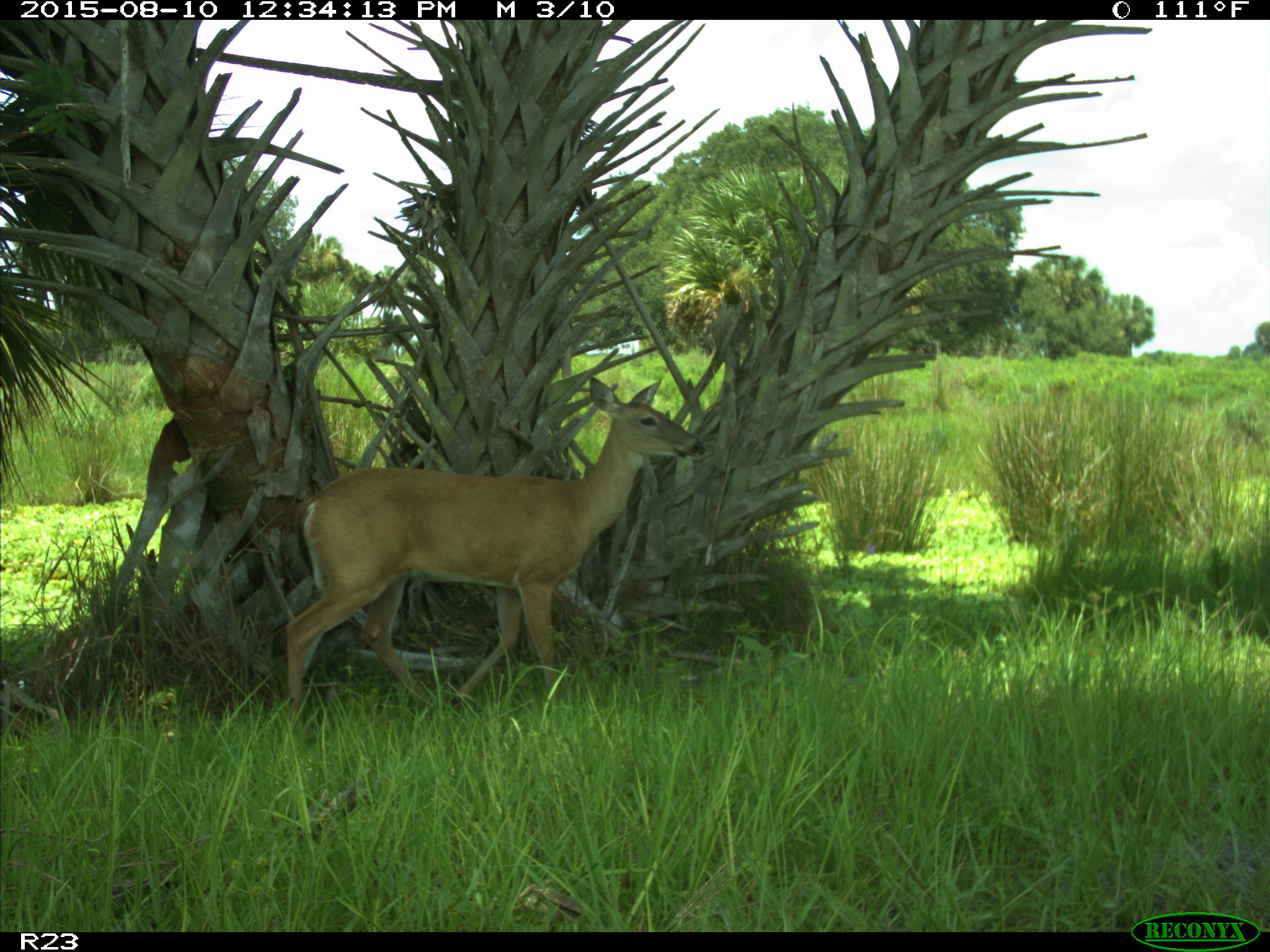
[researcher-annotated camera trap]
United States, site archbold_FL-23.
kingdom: Animalia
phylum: Chordata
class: Mammalia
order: Artiodactyla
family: Cervidae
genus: Odocoileus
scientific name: Odocoileus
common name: deer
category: unidentified deer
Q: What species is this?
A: Unidentified deer (deer) (Odocoileus).